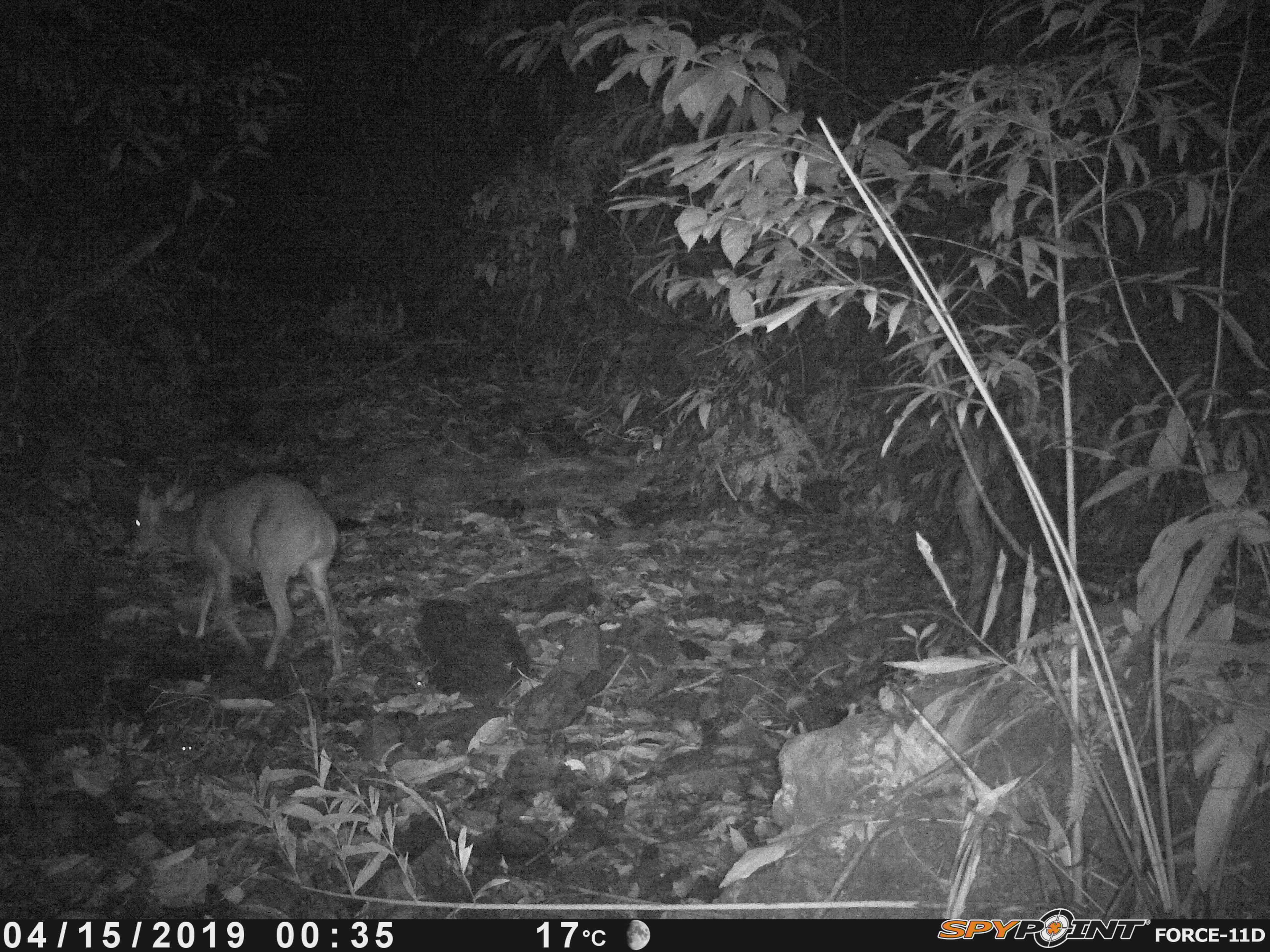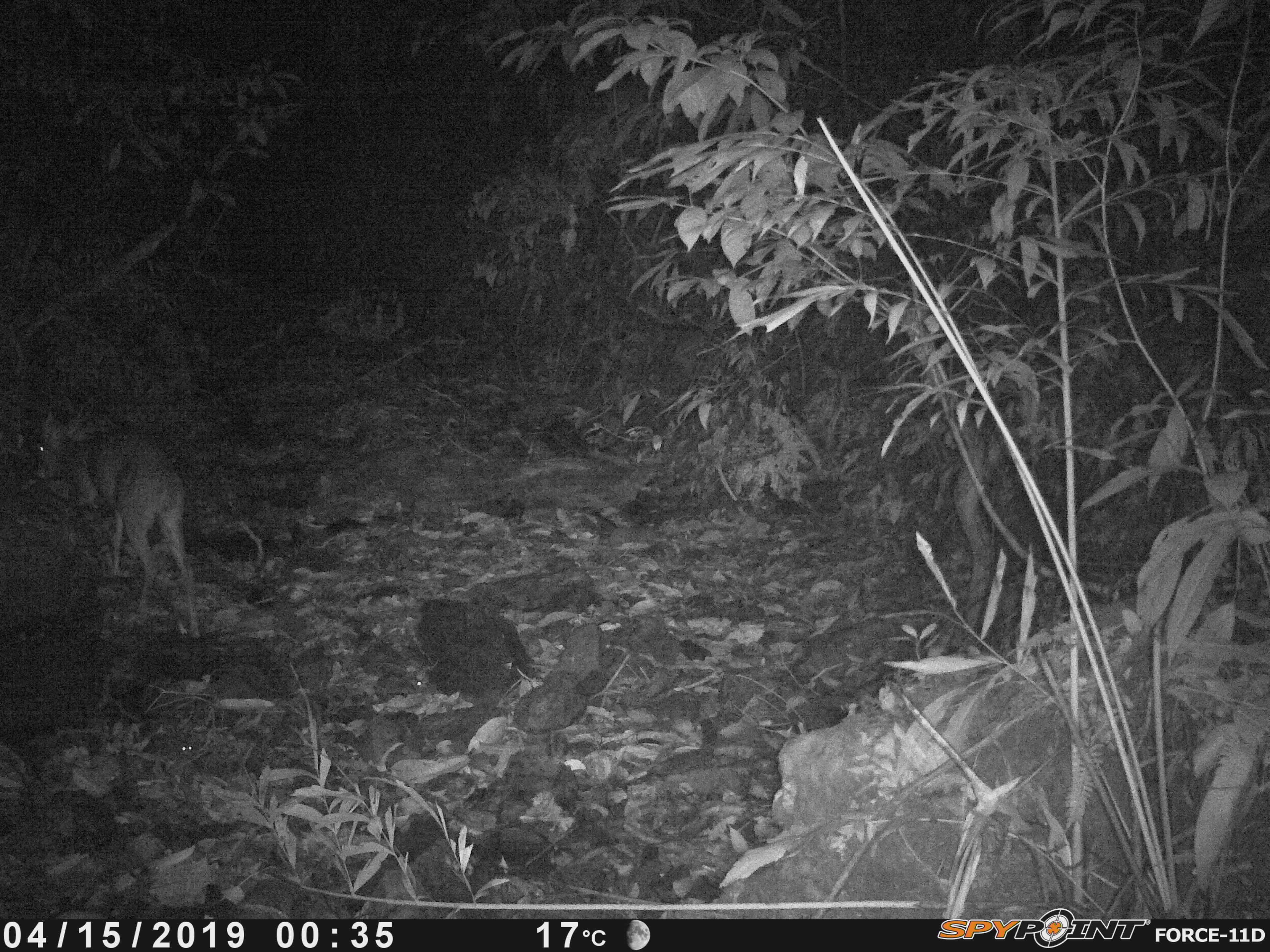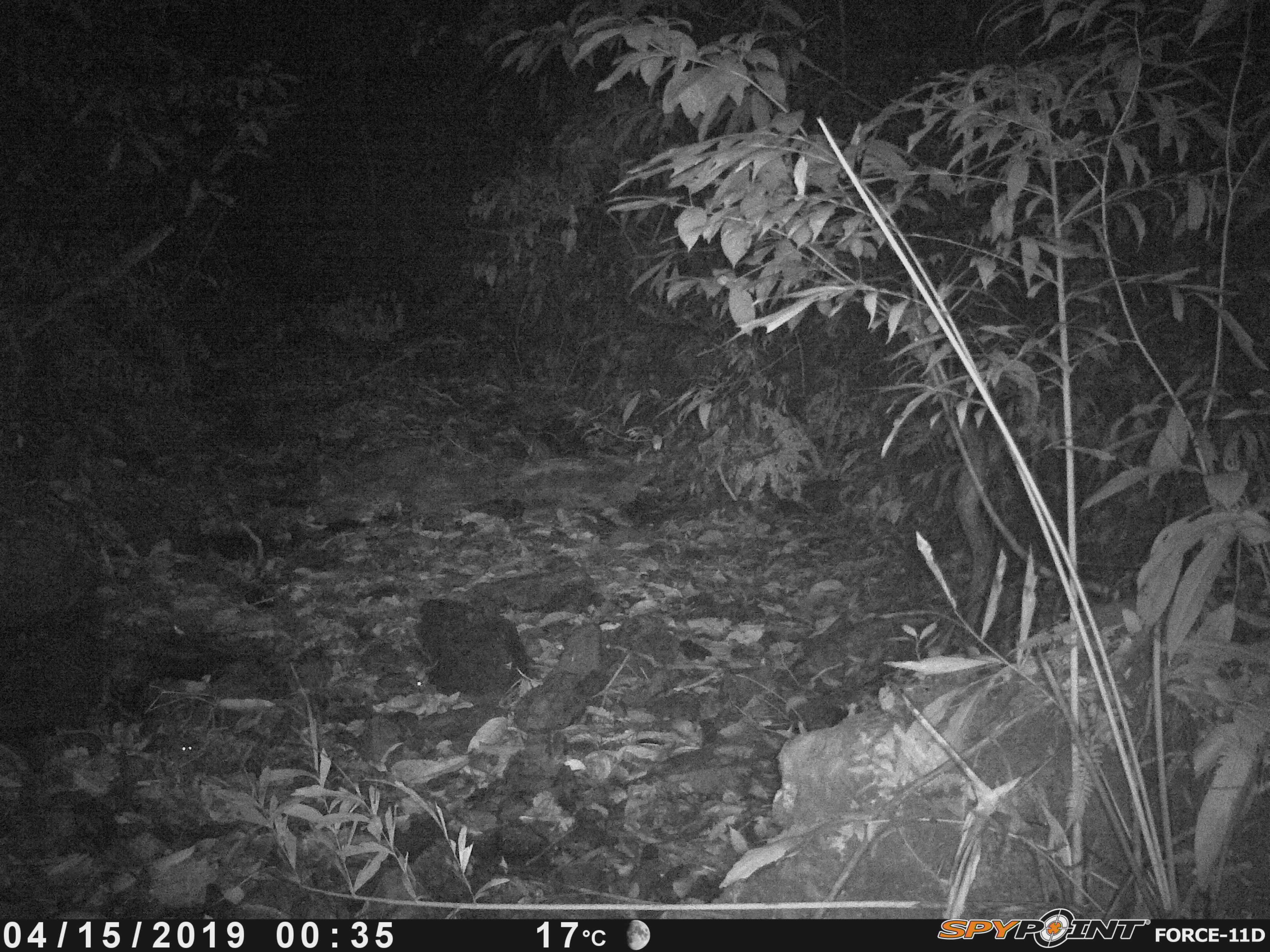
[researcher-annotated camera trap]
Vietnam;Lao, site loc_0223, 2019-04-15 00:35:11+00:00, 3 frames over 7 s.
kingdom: Animalia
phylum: Chordata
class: Mammalia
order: Artiodactyla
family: Cervidae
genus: Muntiacus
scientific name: Muntiacus vuquangensis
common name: large-antlered muntjac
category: large antlered muntjac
Large antlered muntjac (large-antlered muntjac) (Muntiacus vuquangensis). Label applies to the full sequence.